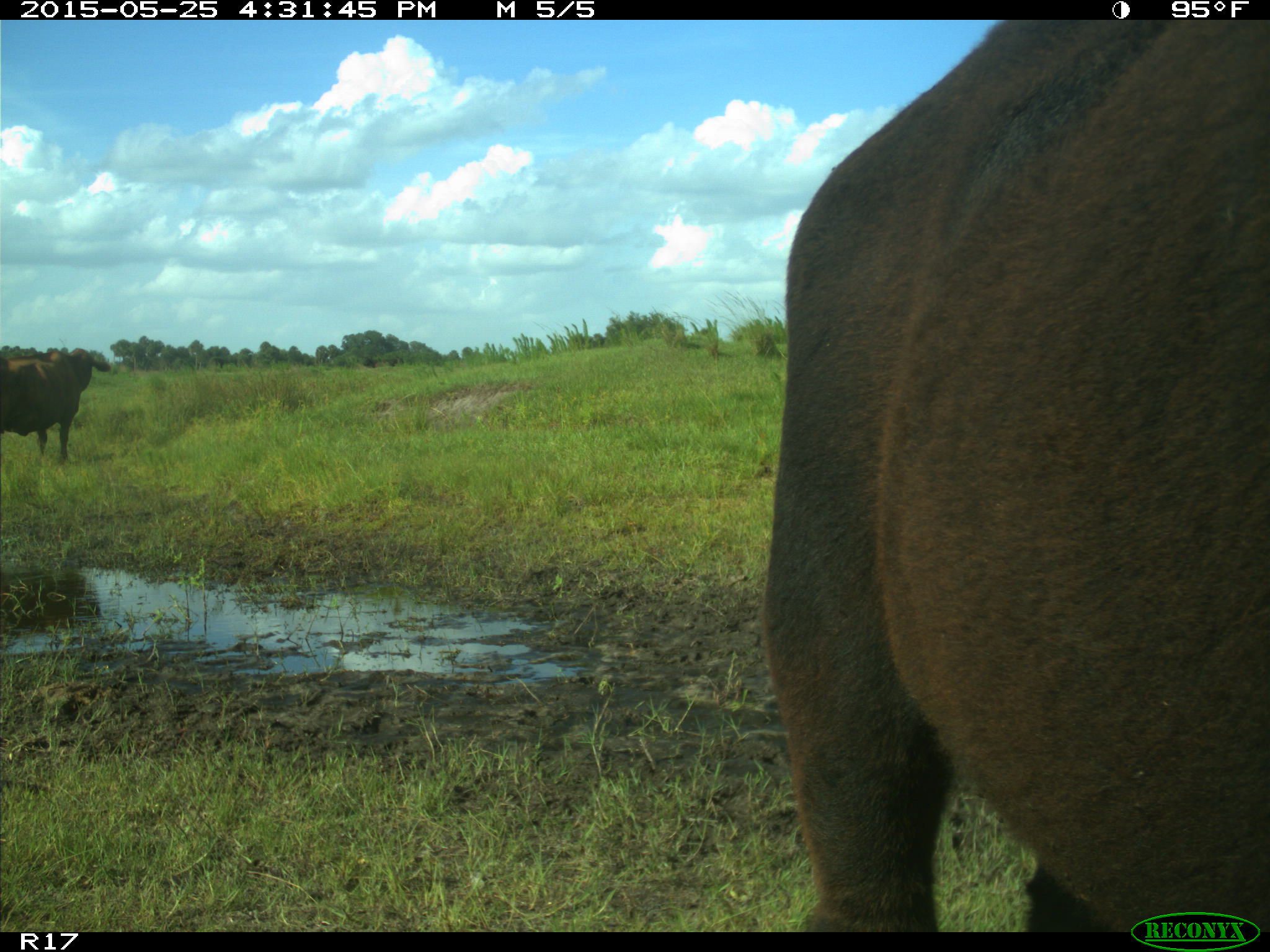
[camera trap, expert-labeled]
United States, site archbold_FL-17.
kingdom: Animalia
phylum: Chordata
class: Mammalia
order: Artiodactyla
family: Bovidae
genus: Bos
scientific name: Bos taurus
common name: domestic cow